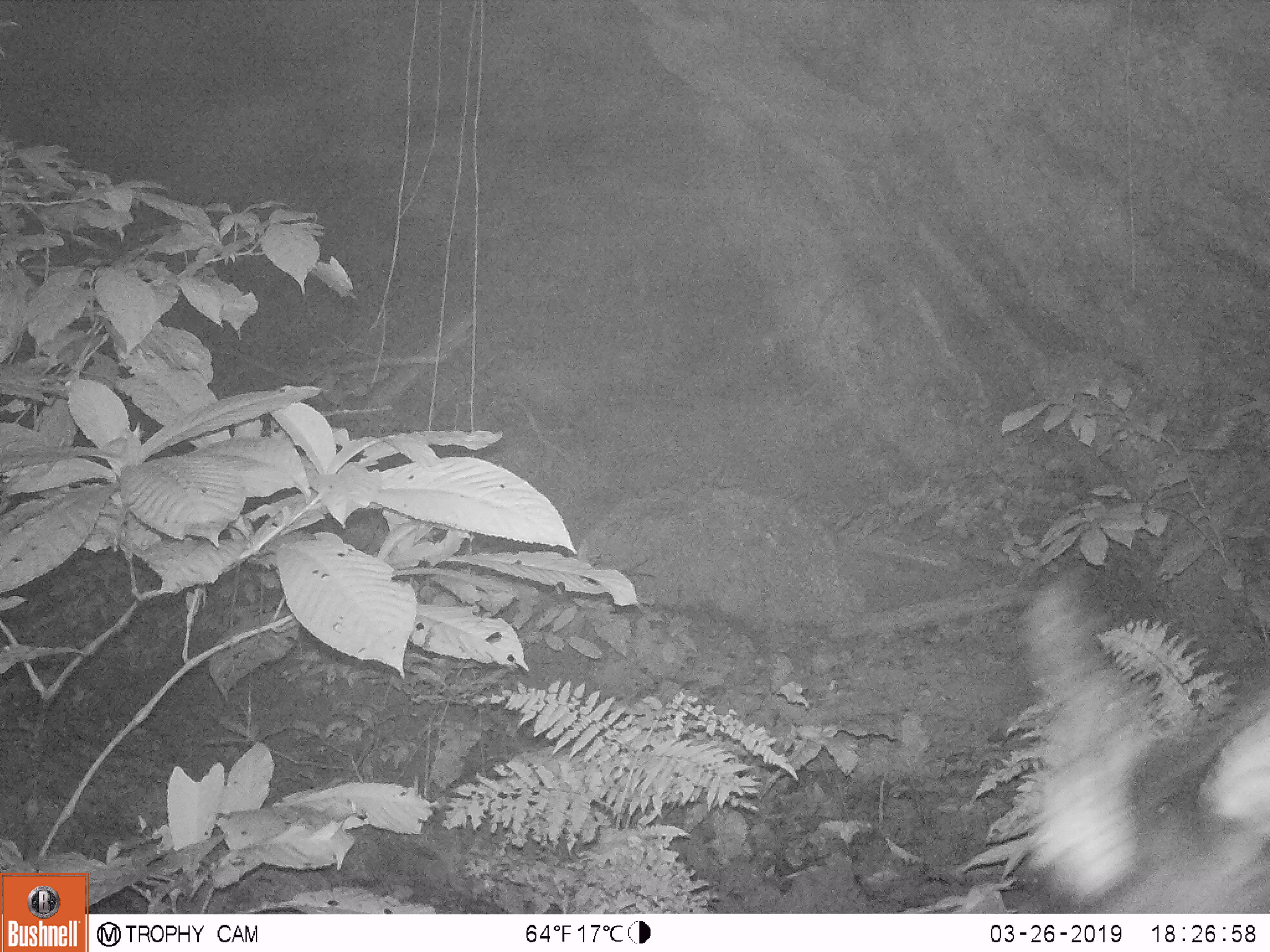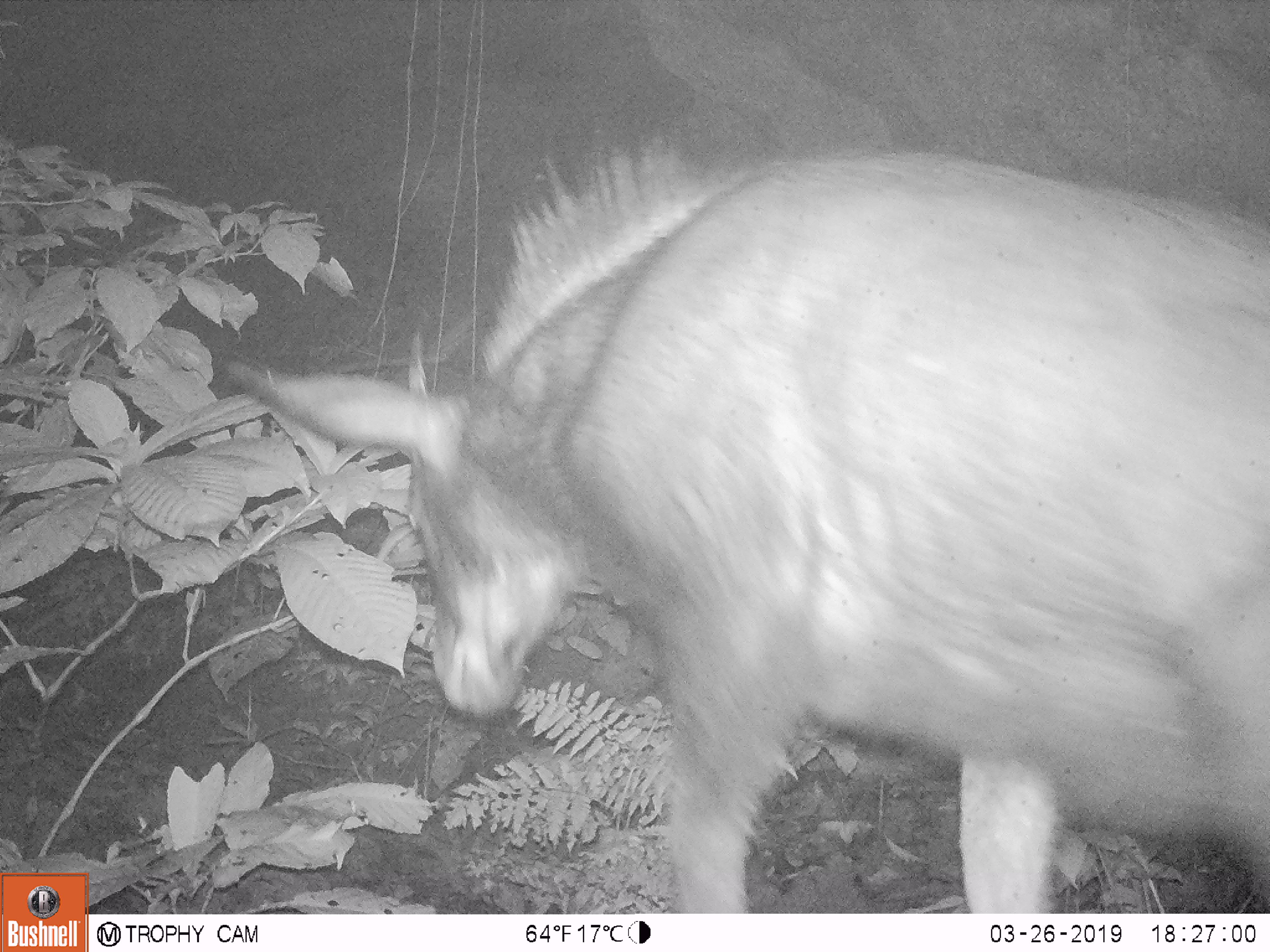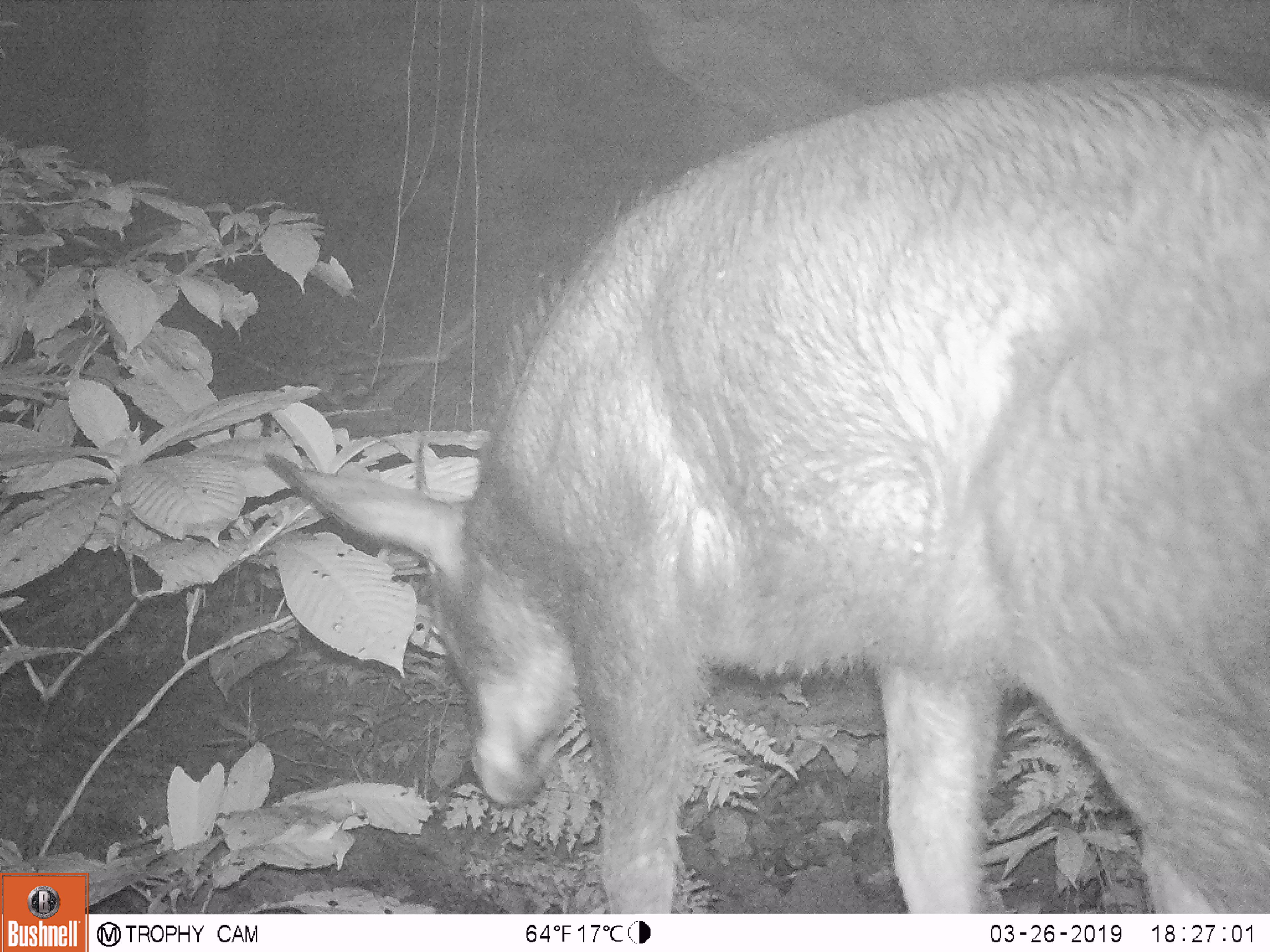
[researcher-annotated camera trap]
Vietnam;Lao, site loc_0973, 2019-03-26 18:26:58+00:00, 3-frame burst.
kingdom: Animalia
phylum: Chordata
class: Mammalia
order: Artiodactyla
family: Bovidae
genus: Capricornis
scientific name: Capricornis sumatraensis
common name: chinese serow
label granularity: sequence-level